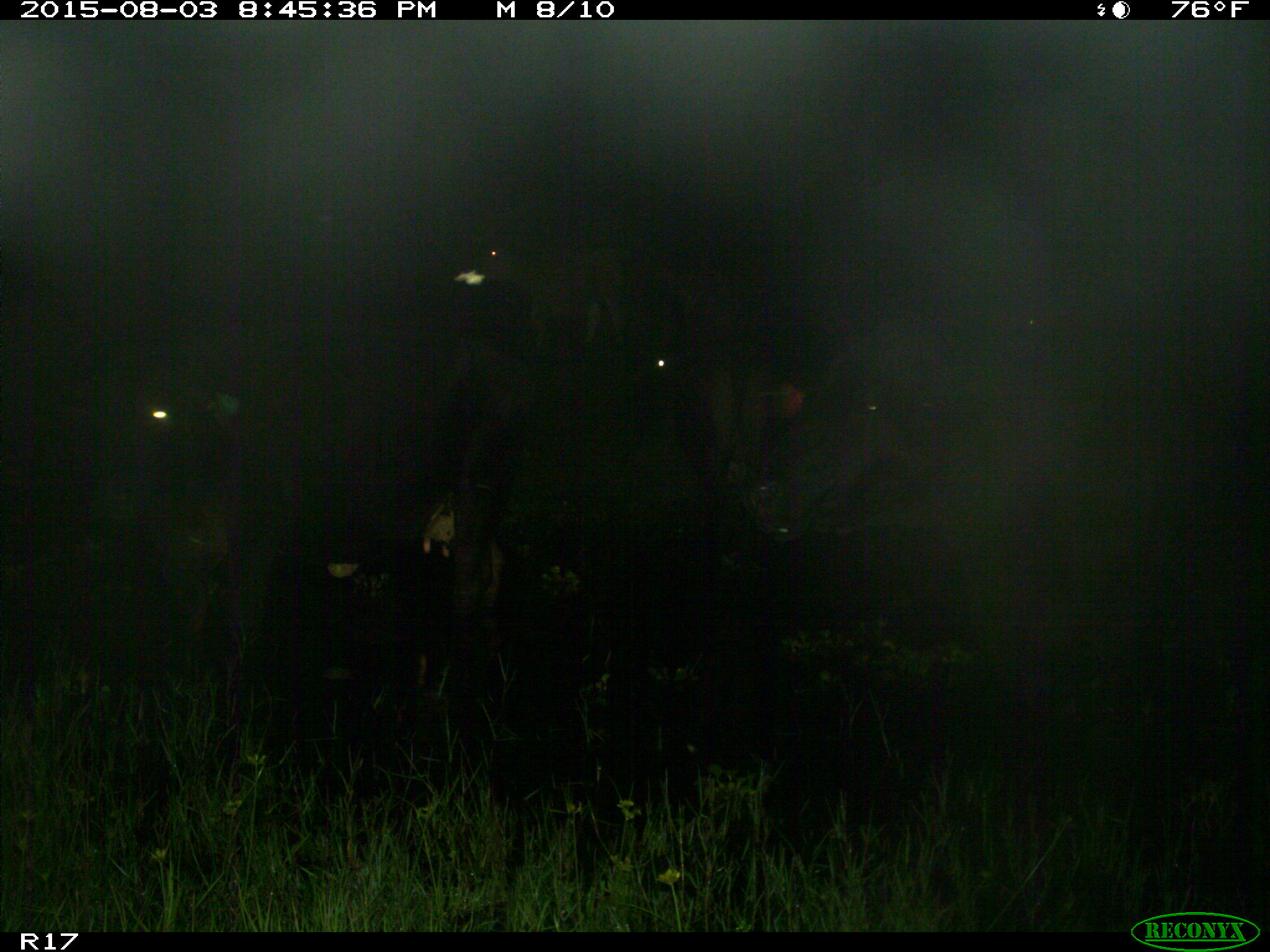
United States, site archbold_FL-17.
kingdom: Animalia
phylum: Chordata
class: Mammalia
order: Artiodactyla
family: Bovidae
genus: Bos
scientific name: Bos taurus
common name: domestic cow